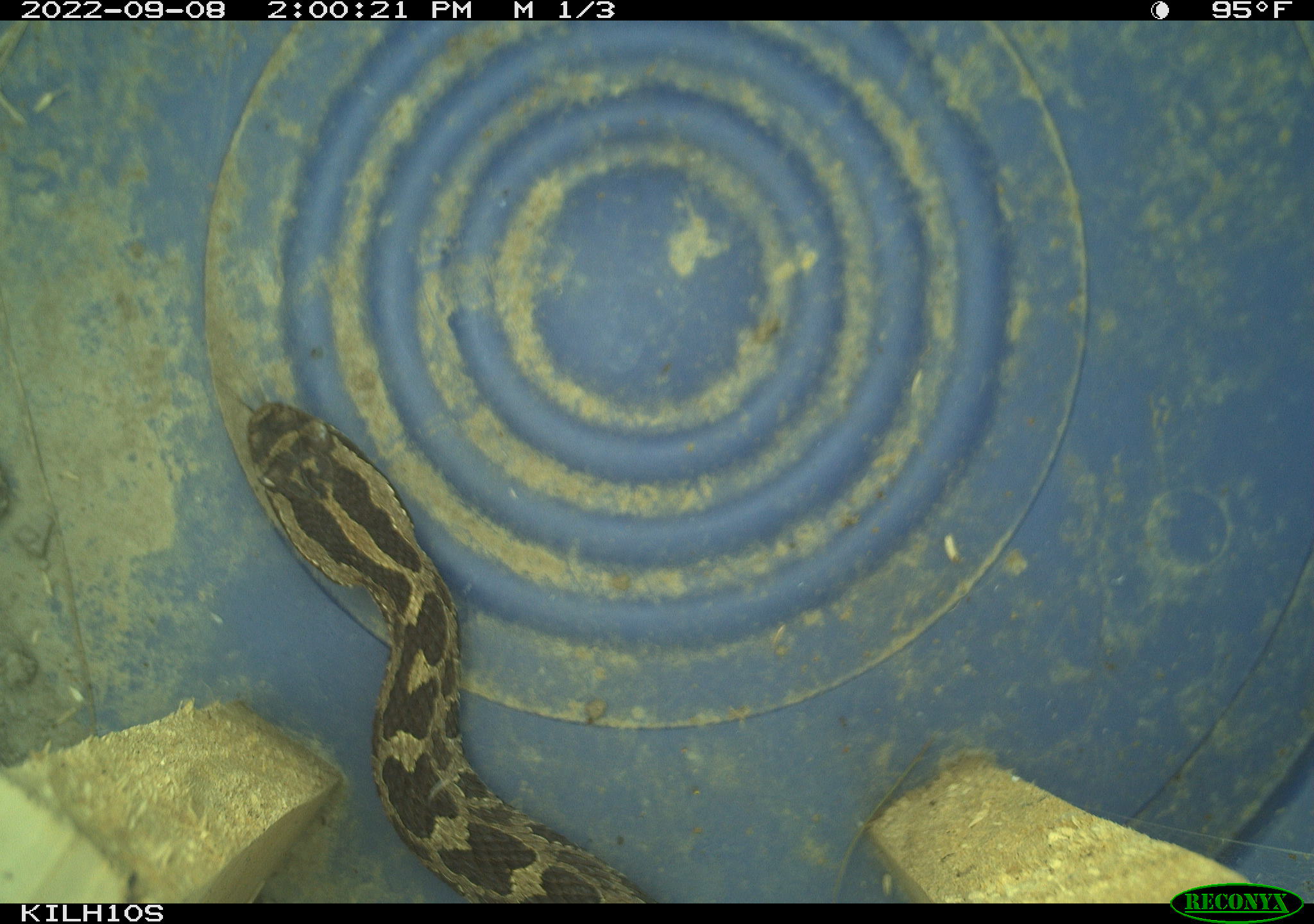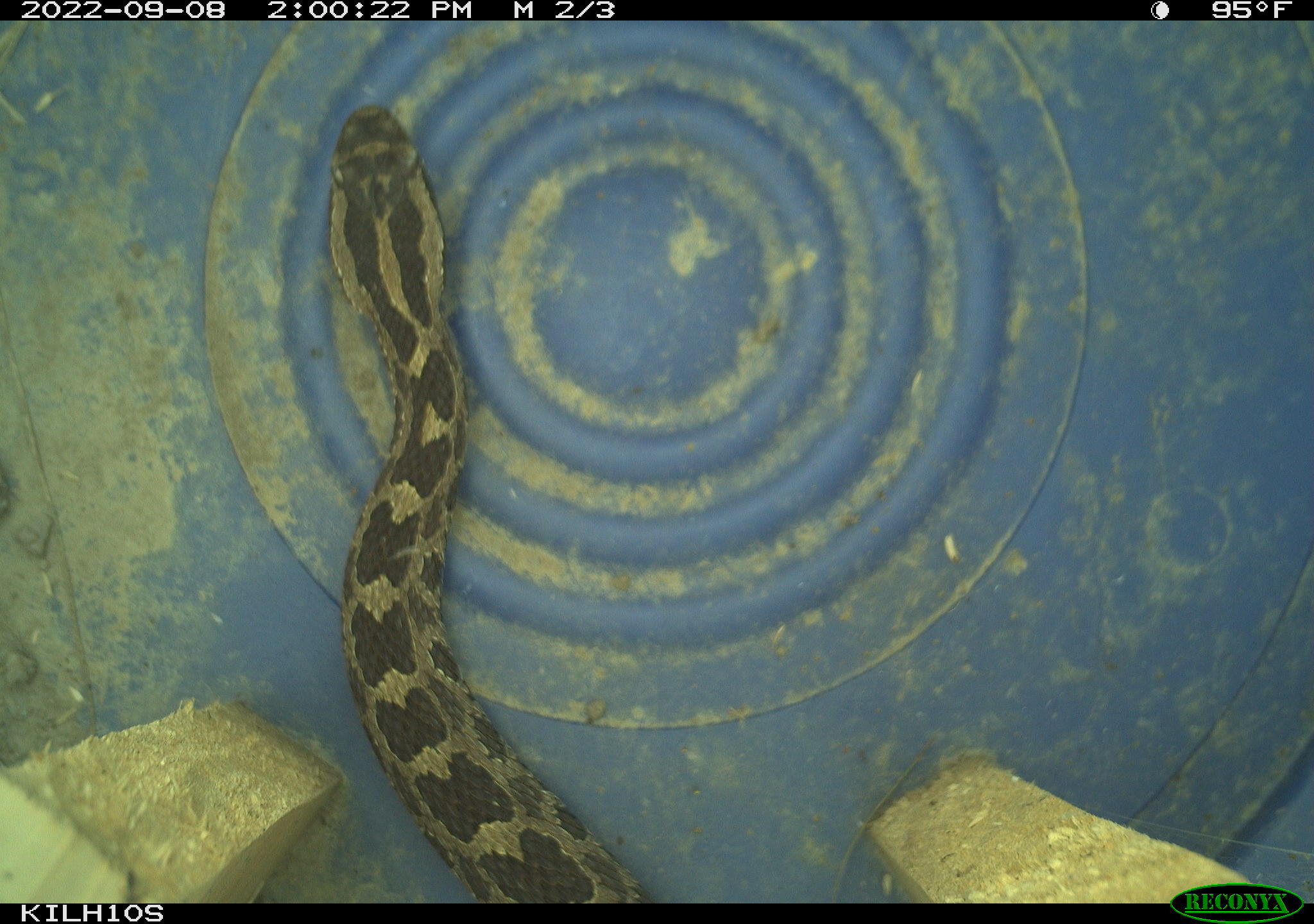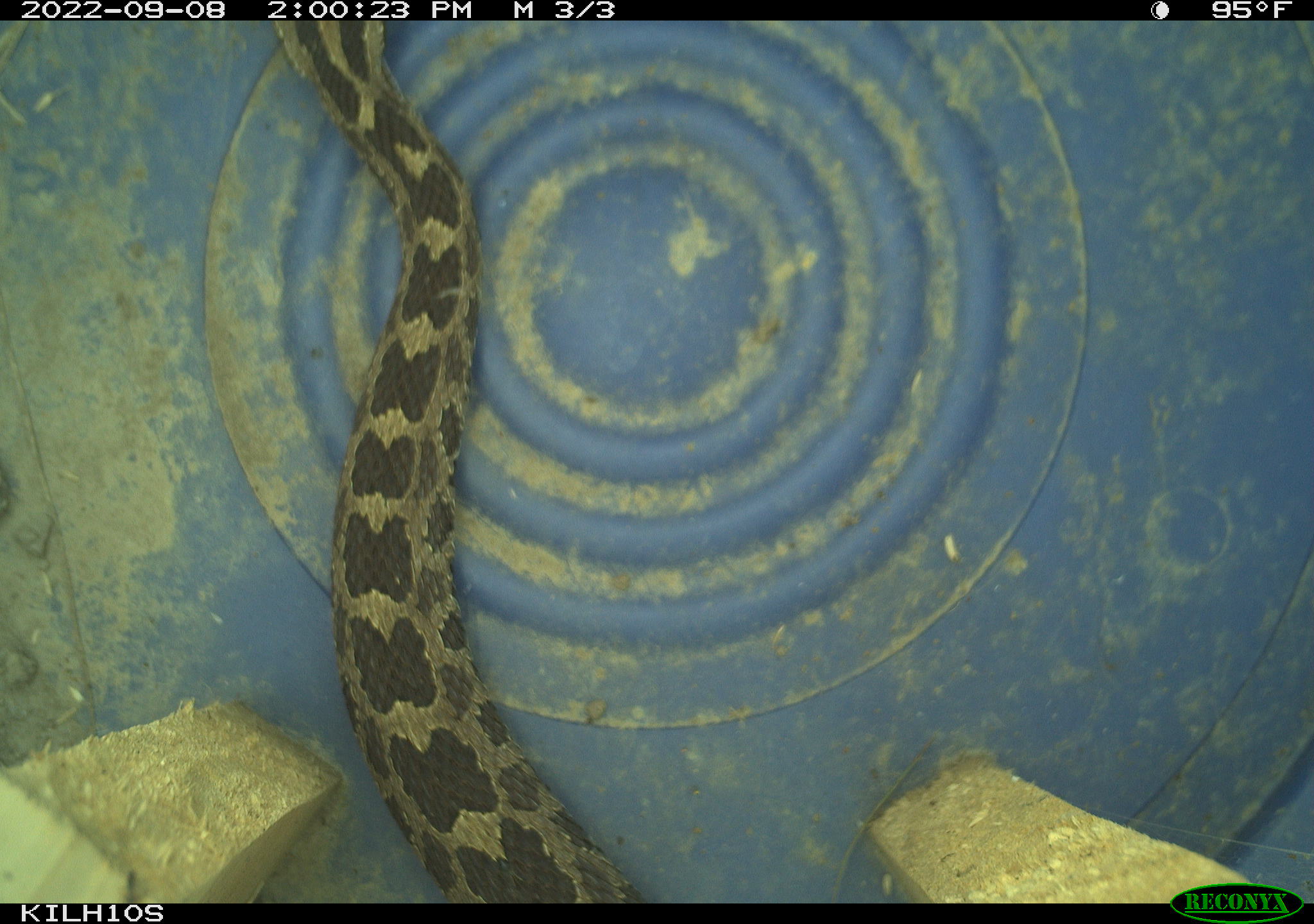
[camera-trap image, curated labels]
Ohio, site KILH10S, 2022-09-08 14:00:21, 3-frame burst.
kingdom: Animalia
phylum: Chordata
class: Reptilia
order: Squamata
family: Viperidae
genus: Sistrurus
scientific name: Sistrurus catenatus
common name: eastern massasauga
Eastern massasauga (Sistrurus catenatus).